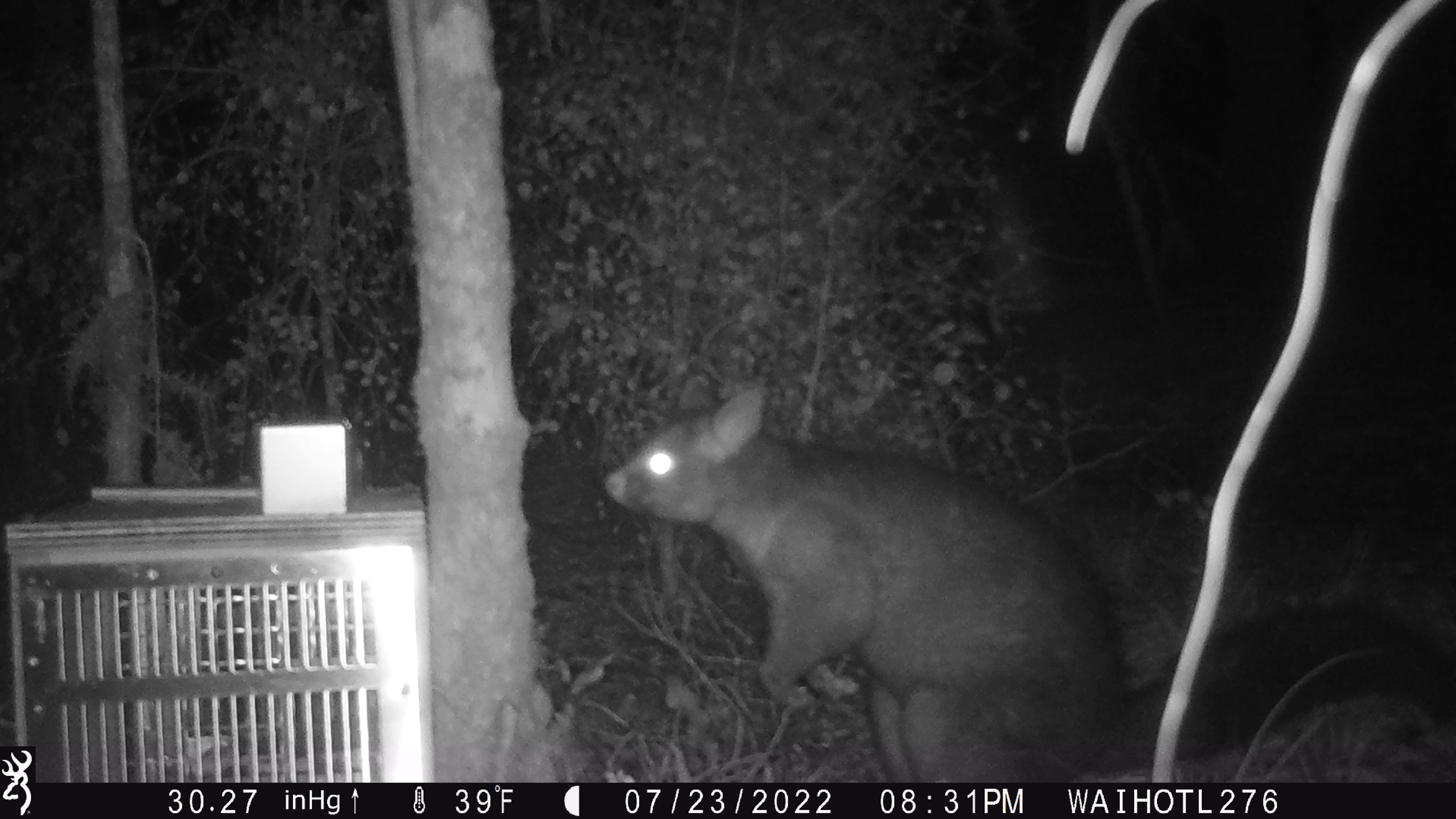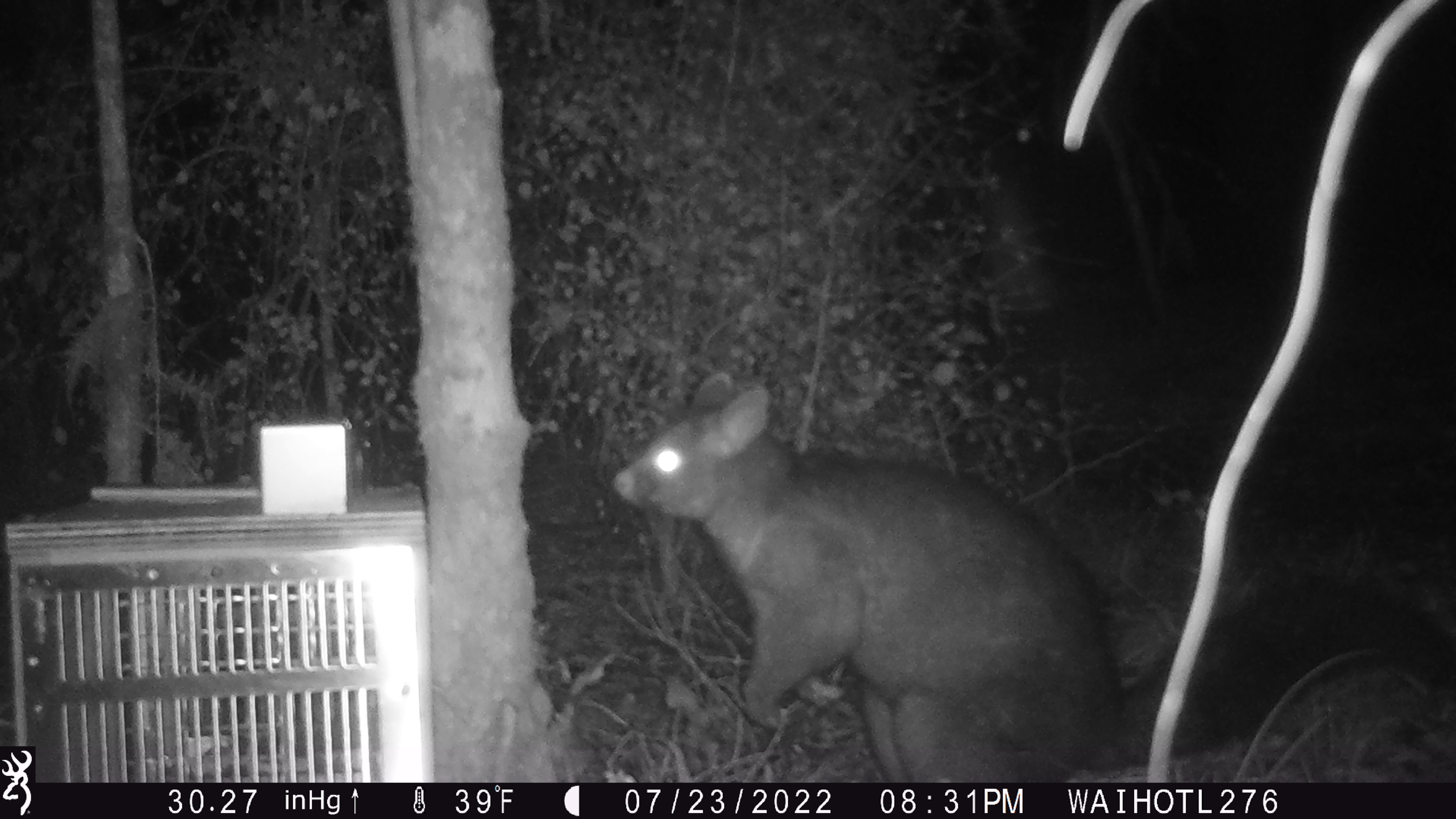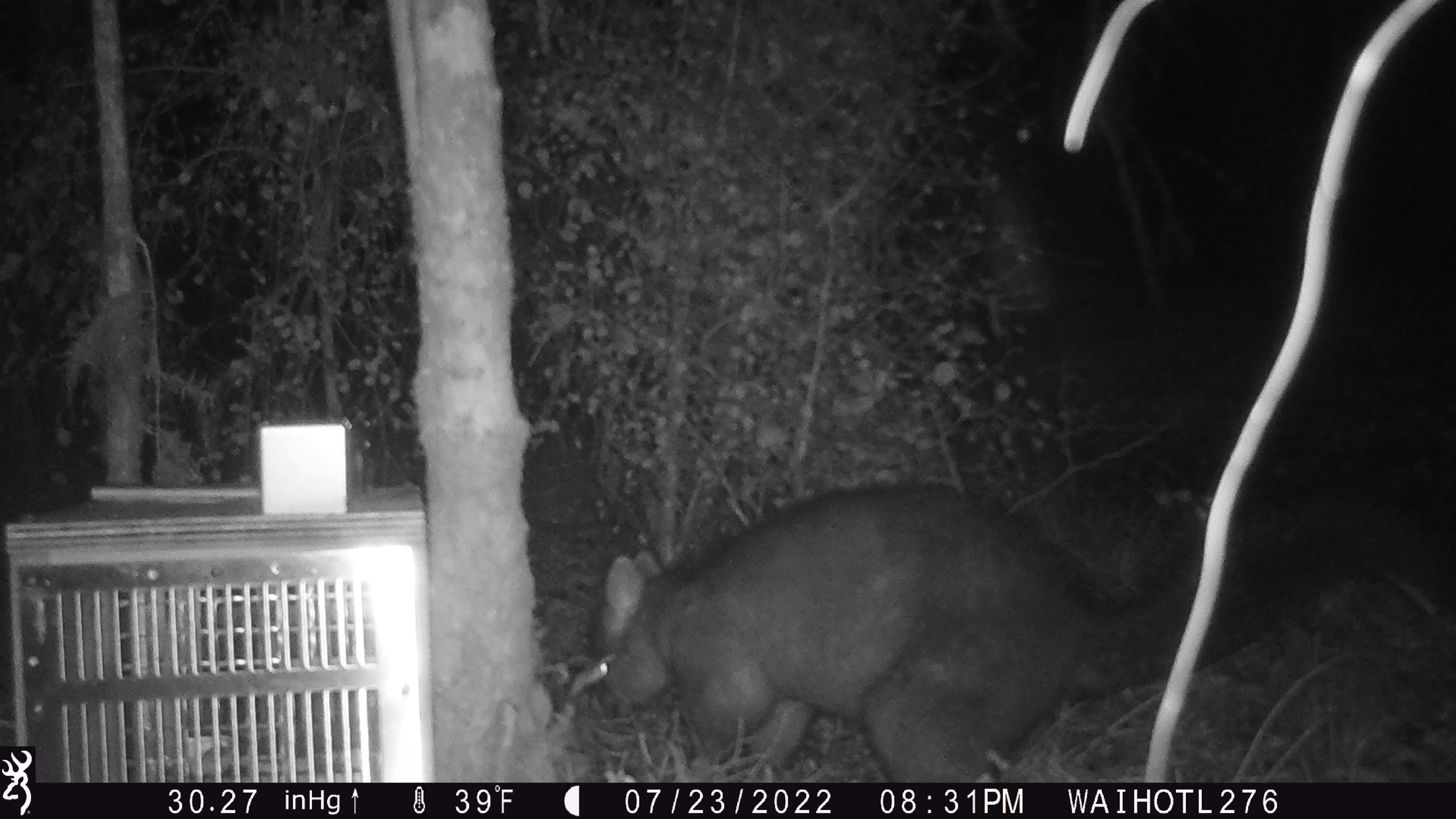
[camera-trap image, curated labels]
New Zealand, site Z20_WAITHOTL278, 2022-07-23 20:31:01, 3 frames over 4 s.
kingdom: Animalia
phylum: Chordata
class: Mammalia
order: Diprotodontia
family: Phalangeridae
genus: Trichosurus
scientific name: Trichosurus vulpecula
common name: common brushtail possum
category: possum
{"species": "possum (common brushtail possum) (Trichosurus vulpecula)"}